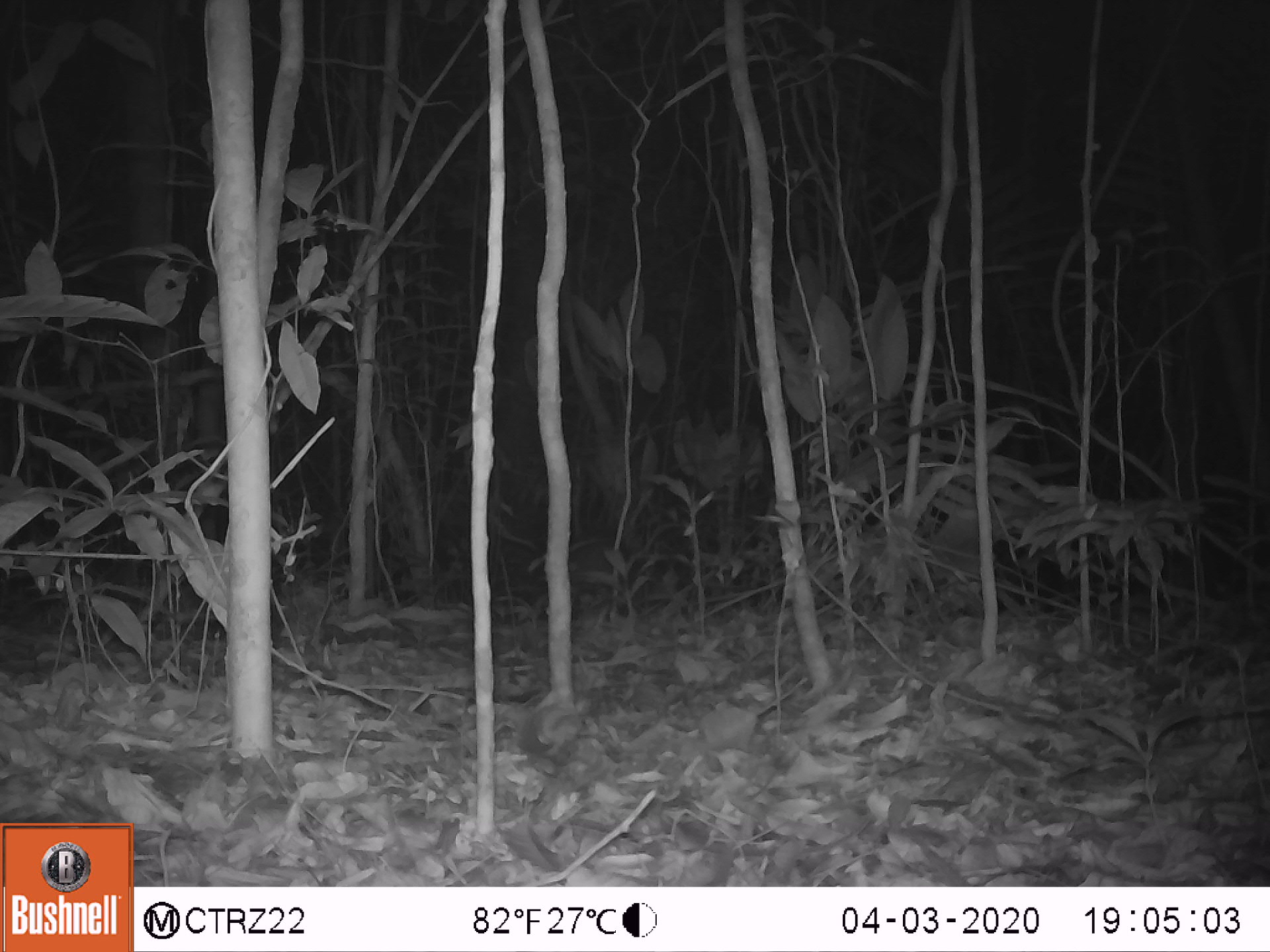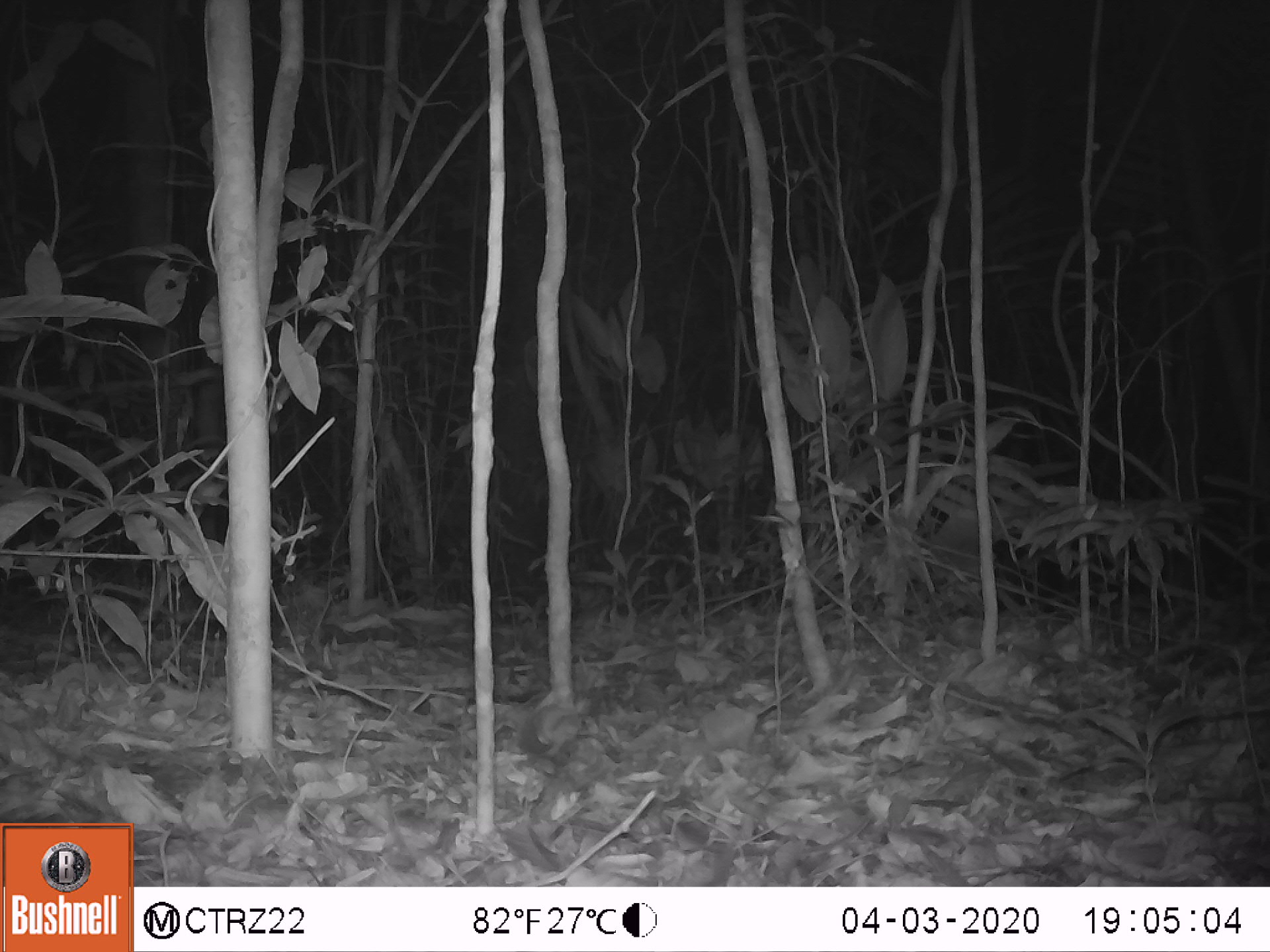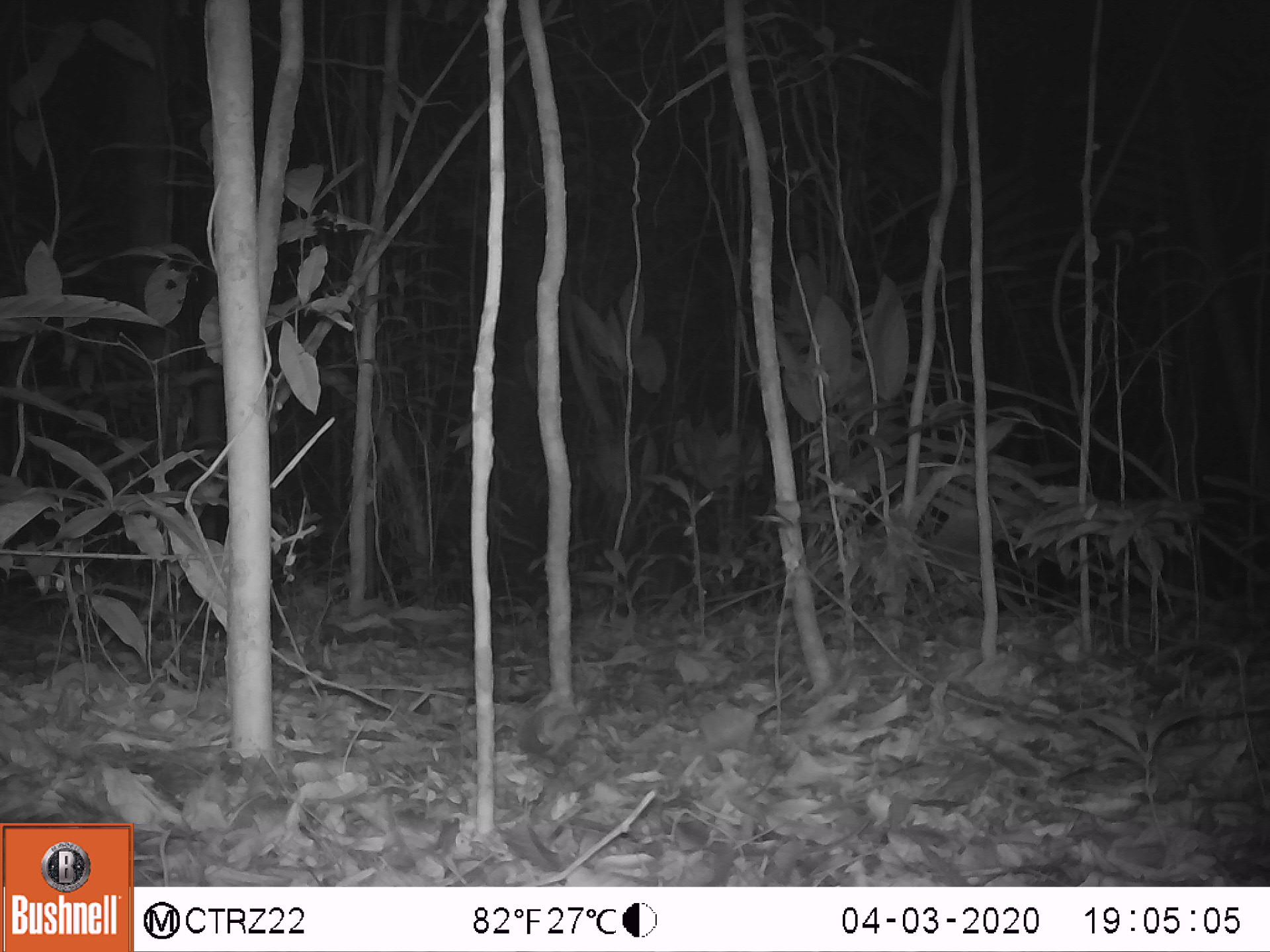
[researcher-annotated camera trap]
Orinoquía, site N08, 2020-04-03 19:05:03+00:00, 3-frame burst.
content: unidentified animal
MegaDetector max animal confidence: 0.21